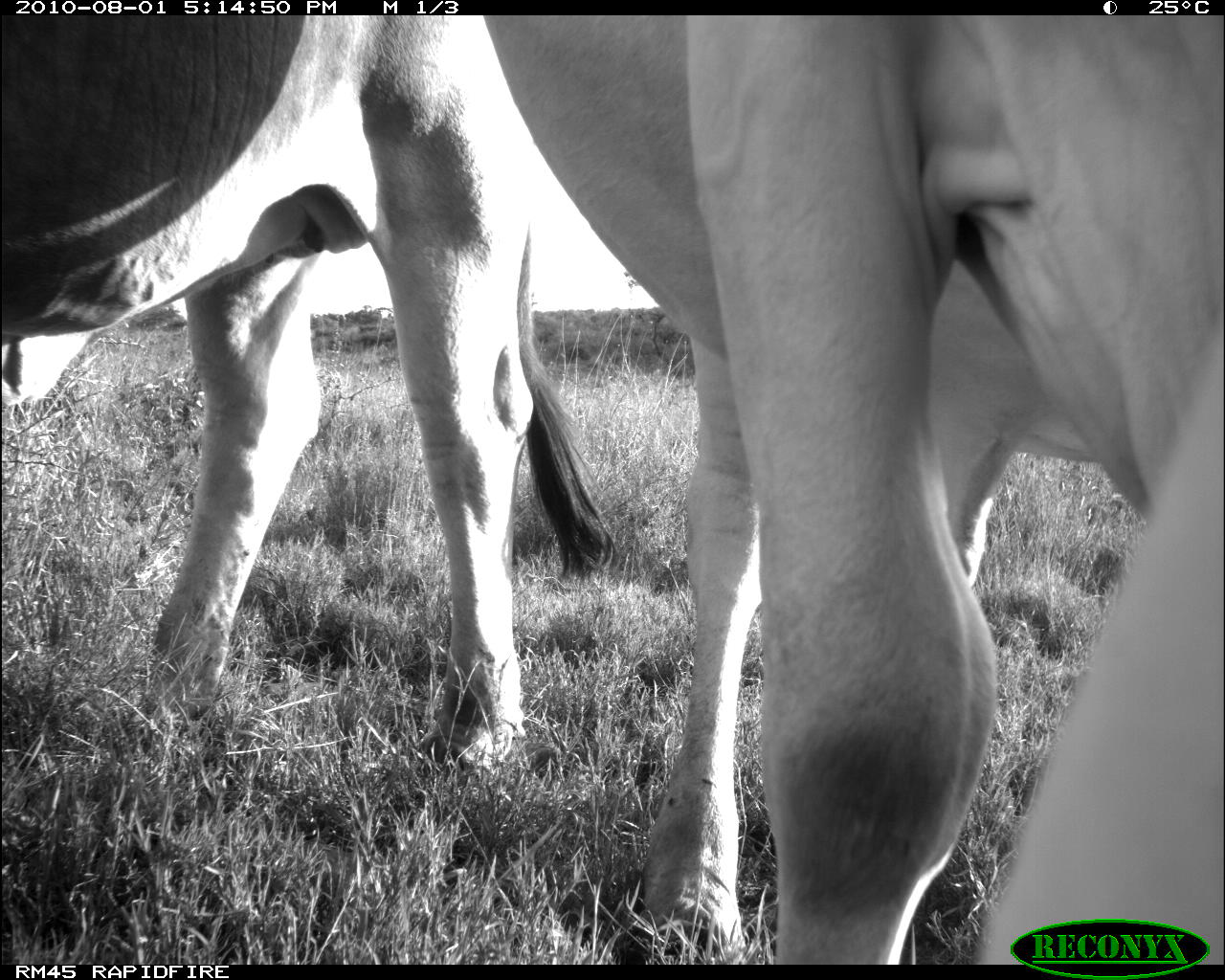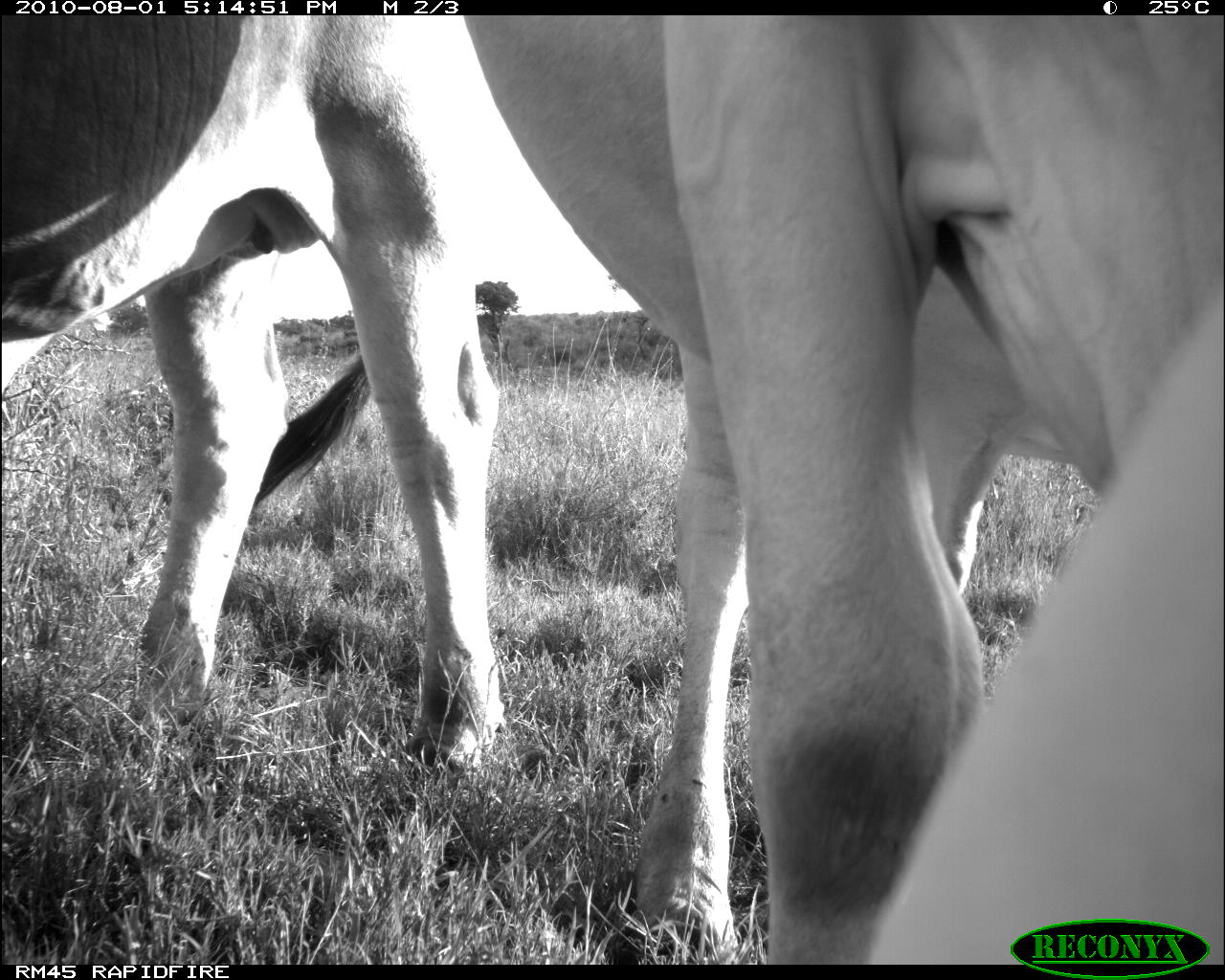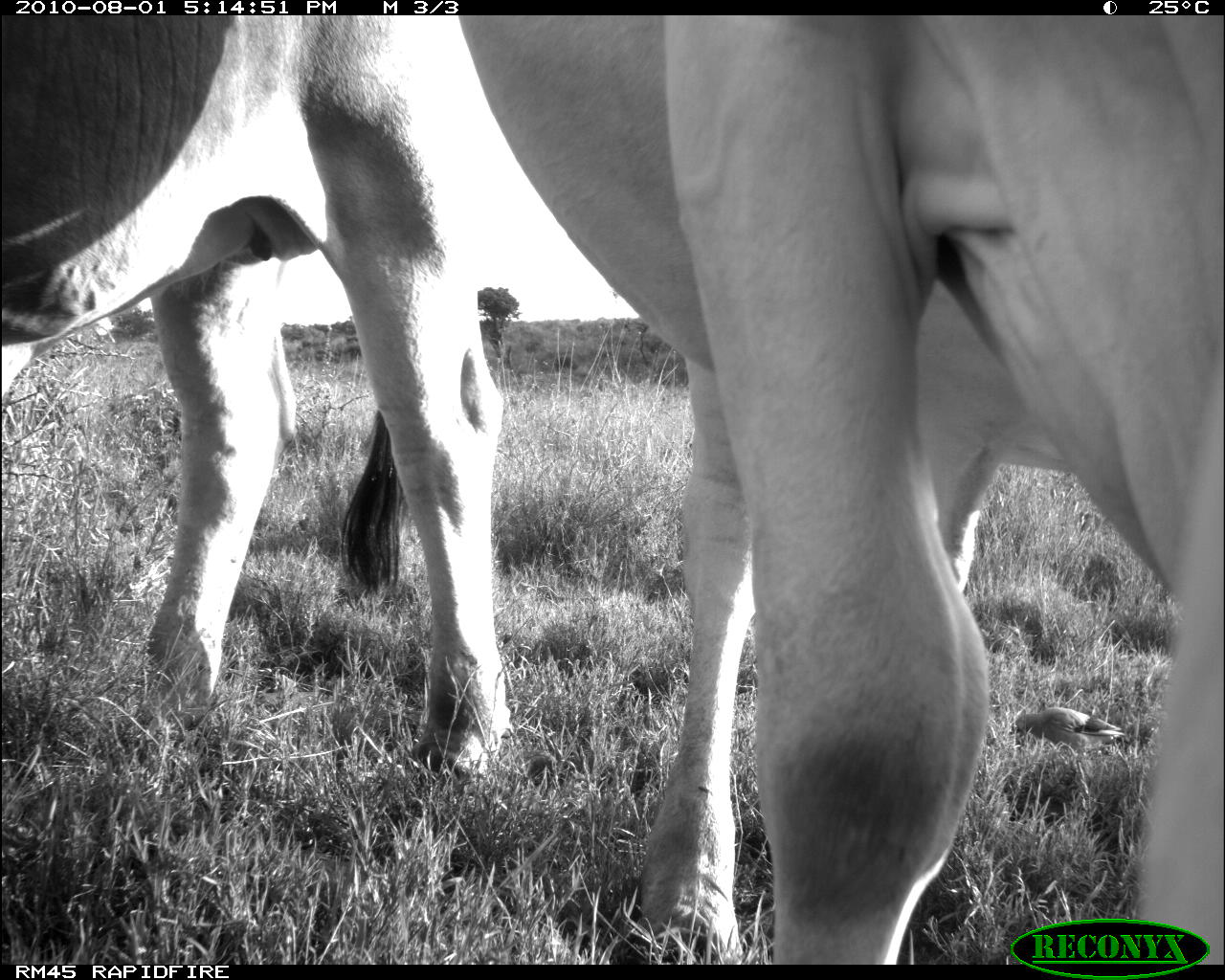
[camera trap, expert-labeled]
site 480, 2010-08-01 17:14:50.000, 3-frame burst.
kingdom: Animalia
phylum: Chordata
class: Mammalia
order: Artiodactyla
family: Bovidae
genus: Bos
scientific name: Bos taurus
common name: domestic cattle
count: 2